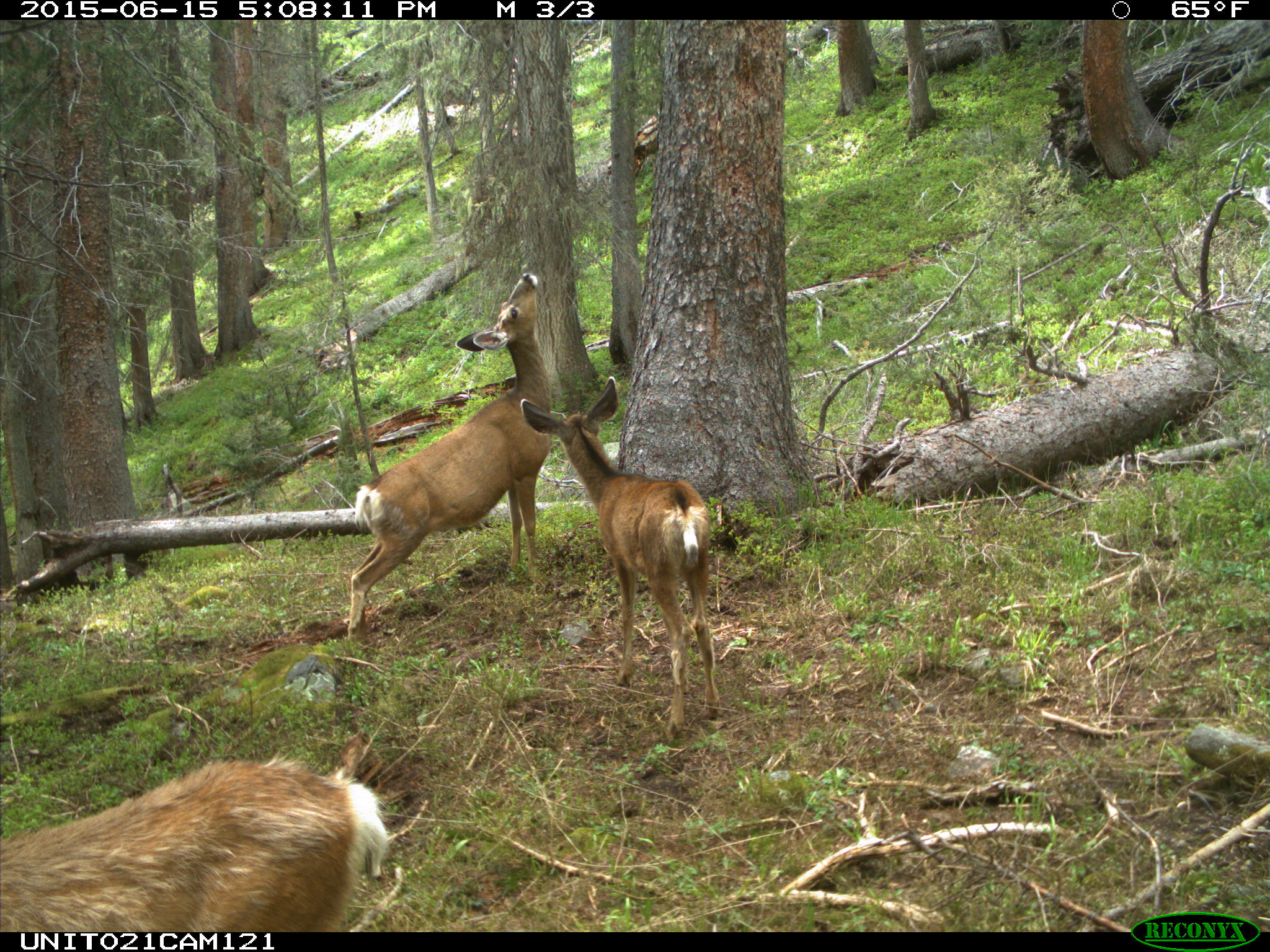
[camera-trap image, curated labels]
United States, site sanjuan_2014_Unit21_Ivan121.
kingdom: Animalia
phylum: Chordata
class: Mammalia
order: Artiodactyla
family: Cervidae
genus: Odocoileus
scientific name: Odocoileus hemionus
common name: mule deer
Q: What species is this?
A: Odocoileus hemionus (mule deer).